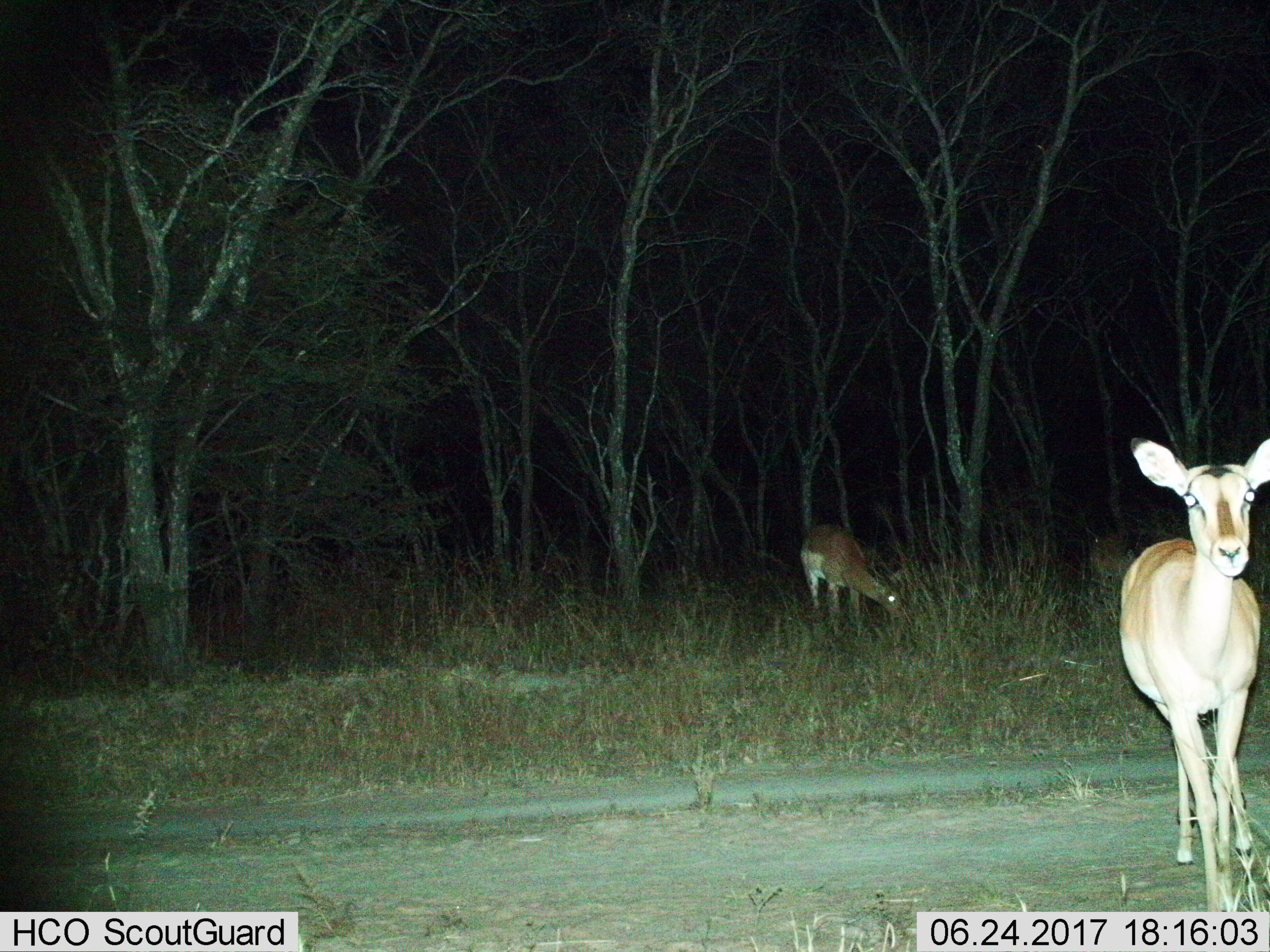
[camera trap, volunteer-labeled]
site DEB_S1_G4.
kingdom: Animalia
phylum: Chordata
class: Mammalia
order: Artiodactyla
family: Bovidae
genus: Aepyceros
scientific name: Aepyceros melampus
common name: impala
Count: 2.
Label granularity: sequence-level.